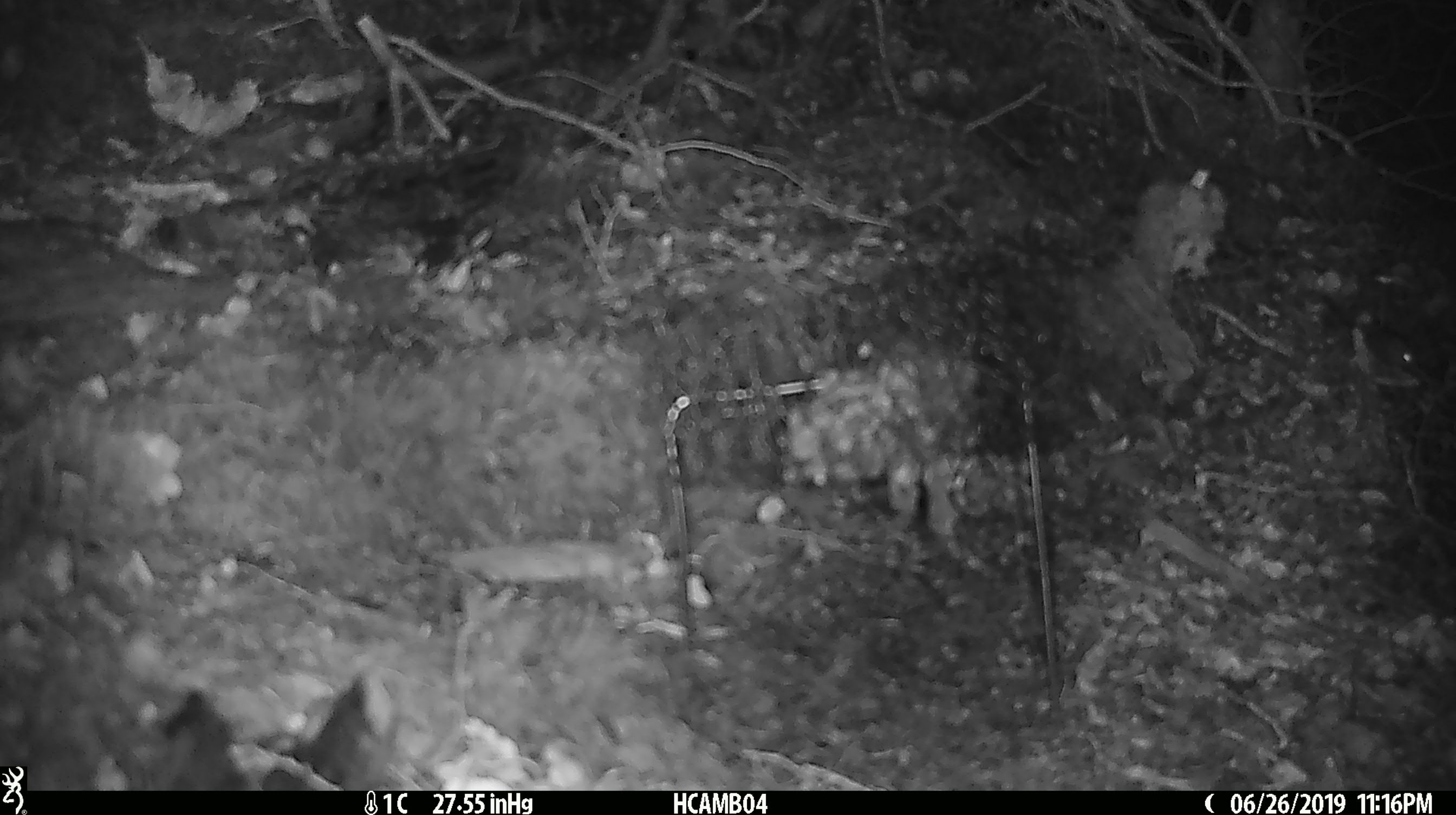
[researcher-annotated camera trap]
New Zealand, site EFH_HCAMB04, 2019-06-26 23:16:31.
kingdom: Animalia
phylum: Chordata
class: Mammalia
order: Rodentia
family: Muridae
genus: Mus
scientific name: Mus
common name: mouse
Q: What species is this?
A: Mouse (Mus).